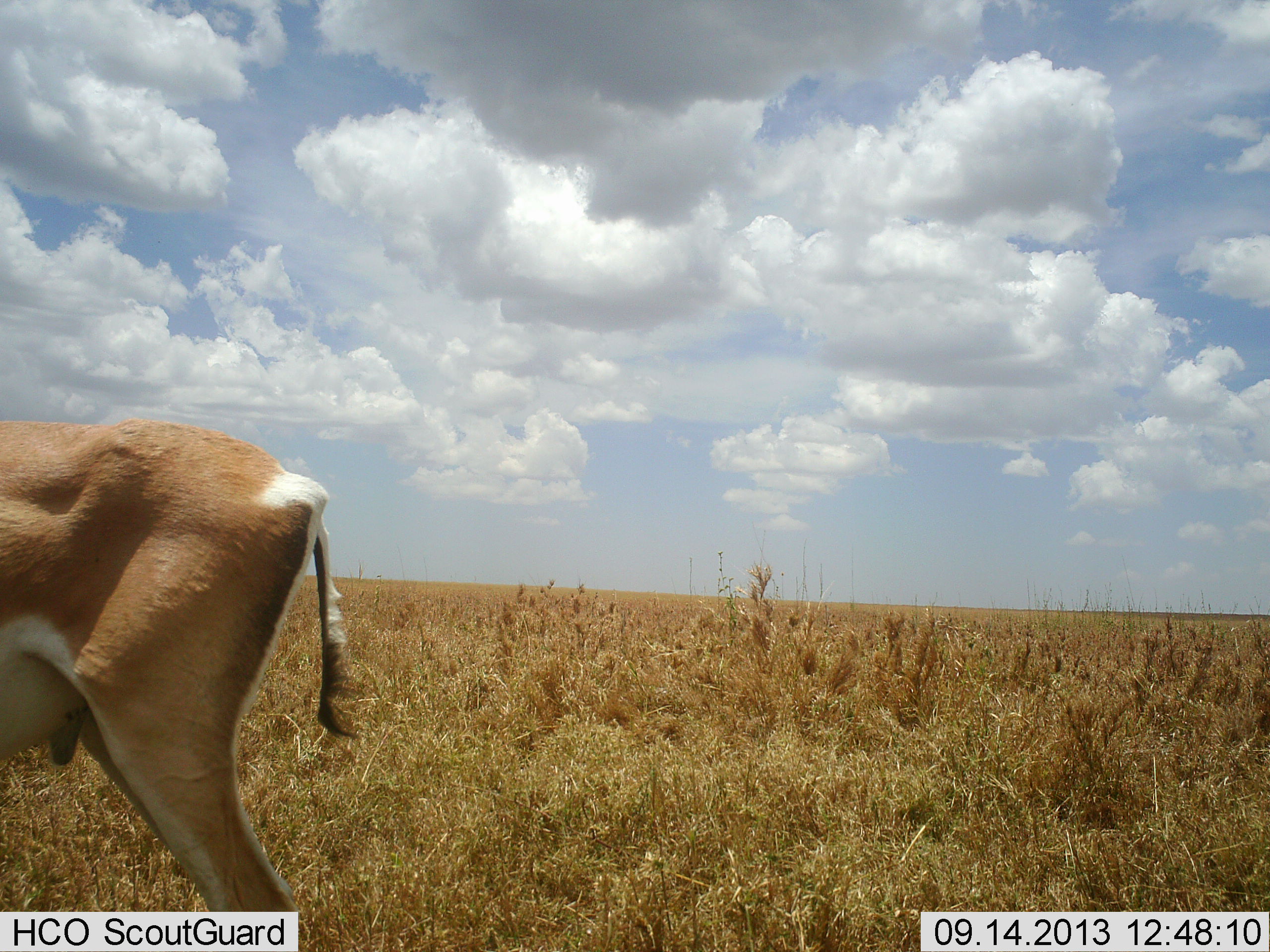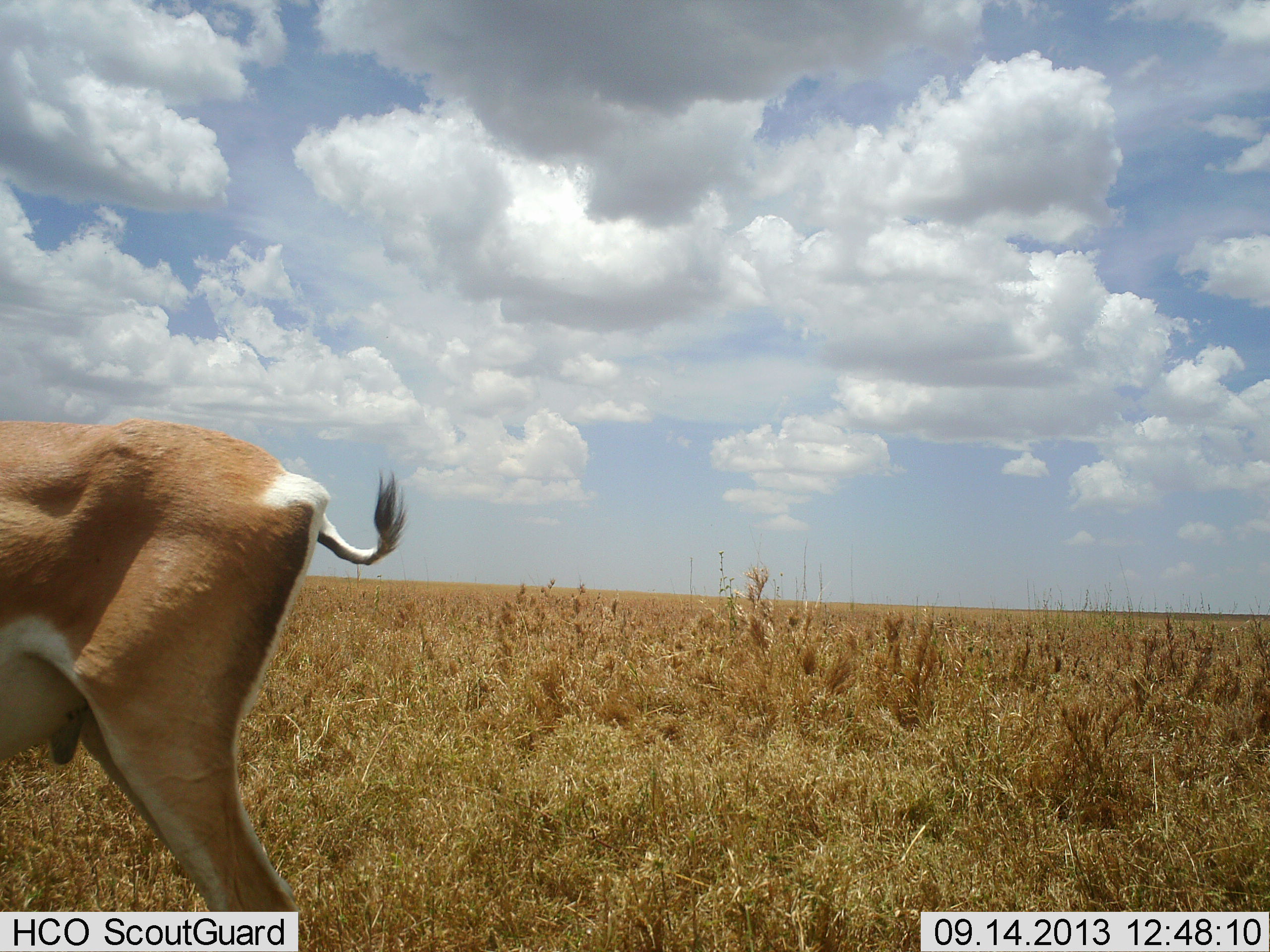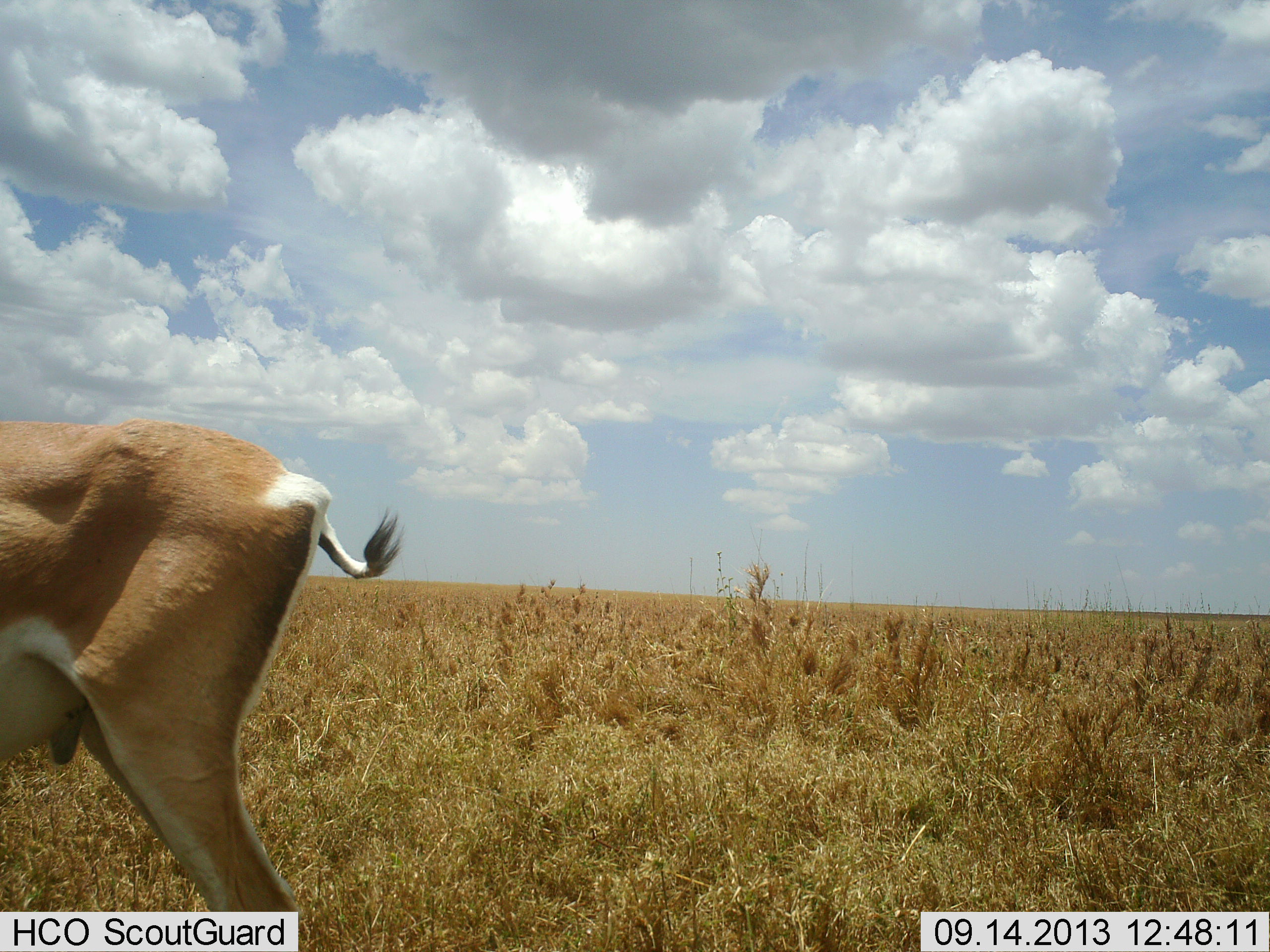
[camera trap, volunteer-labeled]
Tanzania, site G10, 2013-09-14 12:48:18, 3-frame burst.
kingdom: Animalia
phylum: Chordata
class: Mammalia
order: Artiodactyla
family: Bovidae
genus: Nanger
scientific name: Nanger granti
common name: grant's gazelle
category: gazellegrants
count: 1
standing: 100%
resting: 0%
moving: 0%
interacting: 0%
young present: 0%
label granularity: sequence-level